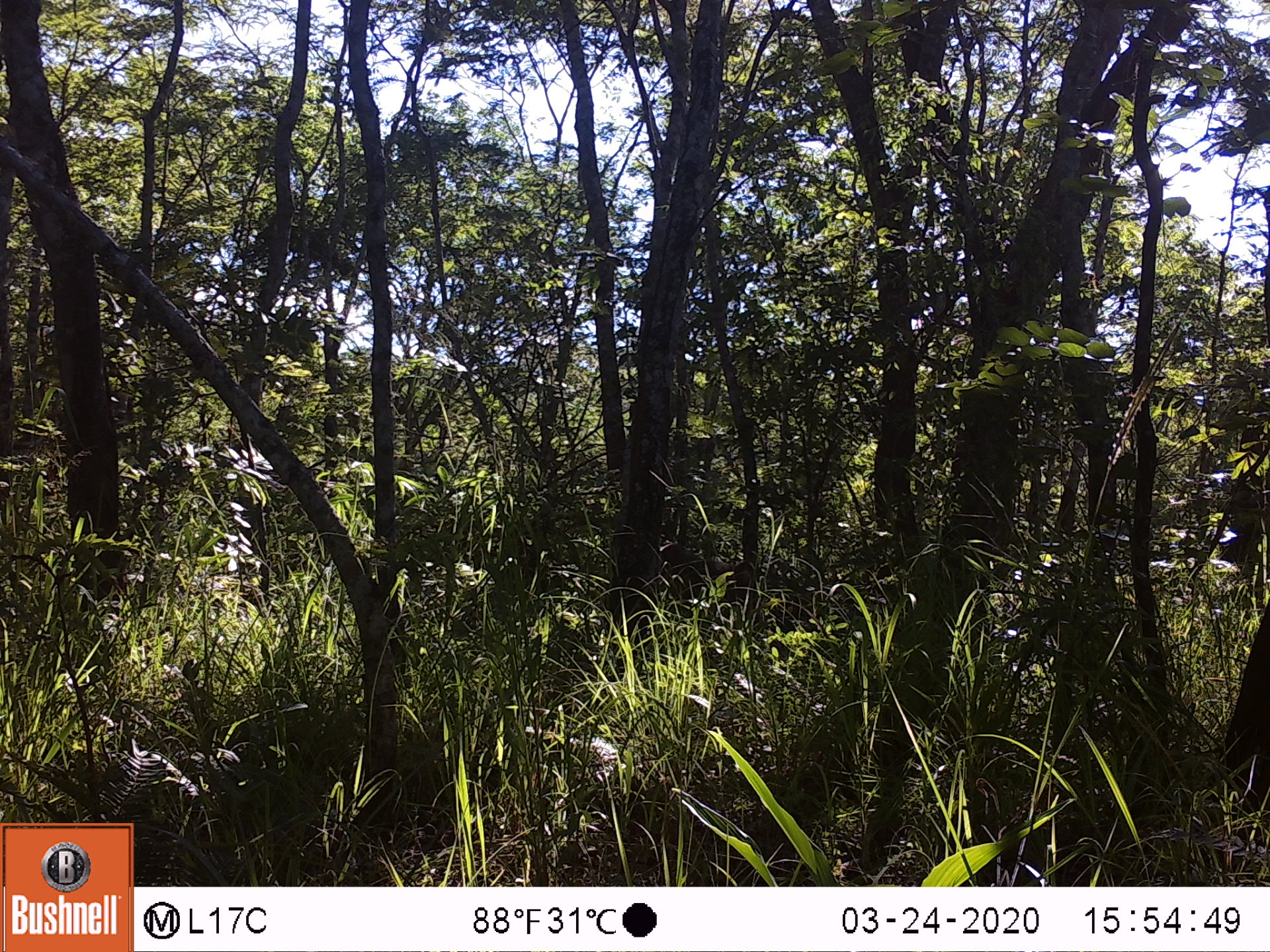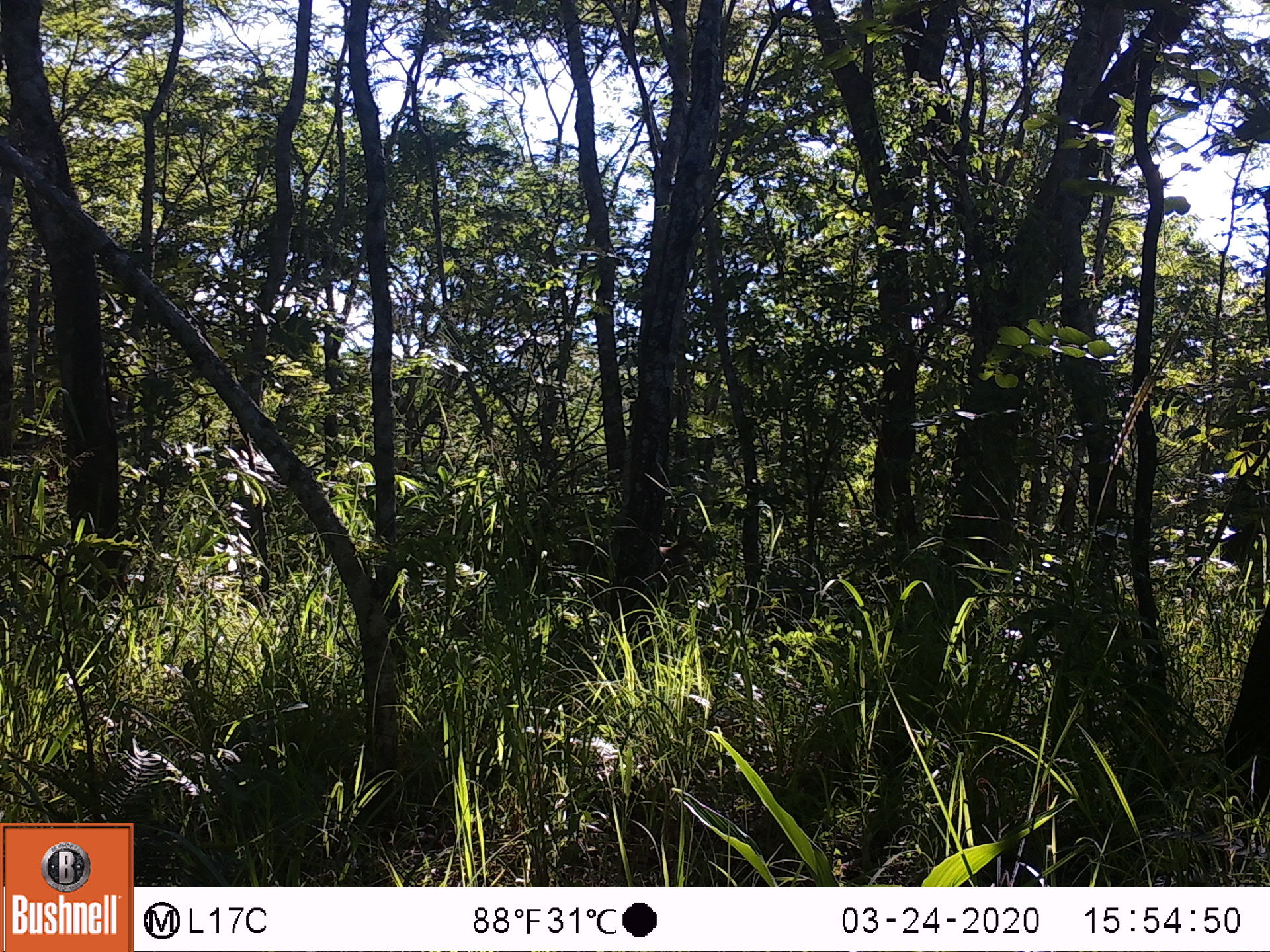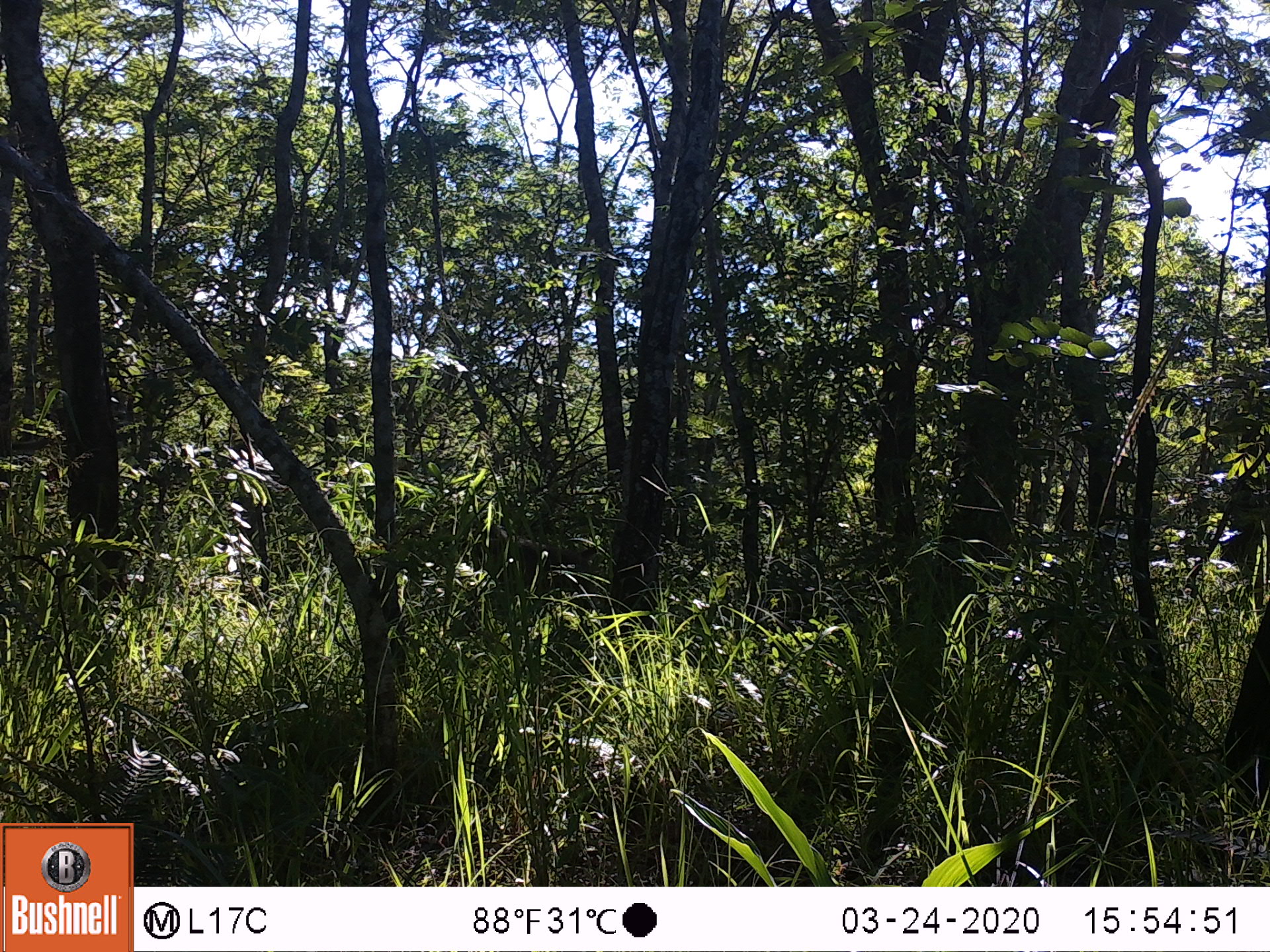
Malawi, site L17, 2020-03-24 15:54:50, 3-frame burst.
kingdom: Animalia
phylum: Chordata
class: Mammalia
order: Primates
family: Cercopithecidae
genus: Papio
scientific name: Papio cynocephalus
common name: yellow baboon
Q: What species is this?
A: Yellow baboon (Papio cynocephalus).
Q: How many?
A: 1.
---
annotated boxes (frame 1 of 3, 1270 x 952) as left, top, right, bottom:
yellow baboon: 656, 540, 764, 629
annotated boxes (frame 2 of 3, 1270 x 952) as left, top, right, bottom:
yellow baboon: 568, 533, 711, 615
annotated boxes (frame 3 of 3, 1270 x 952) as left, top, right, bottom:
yellow baboon: 485, 524, 600, 611